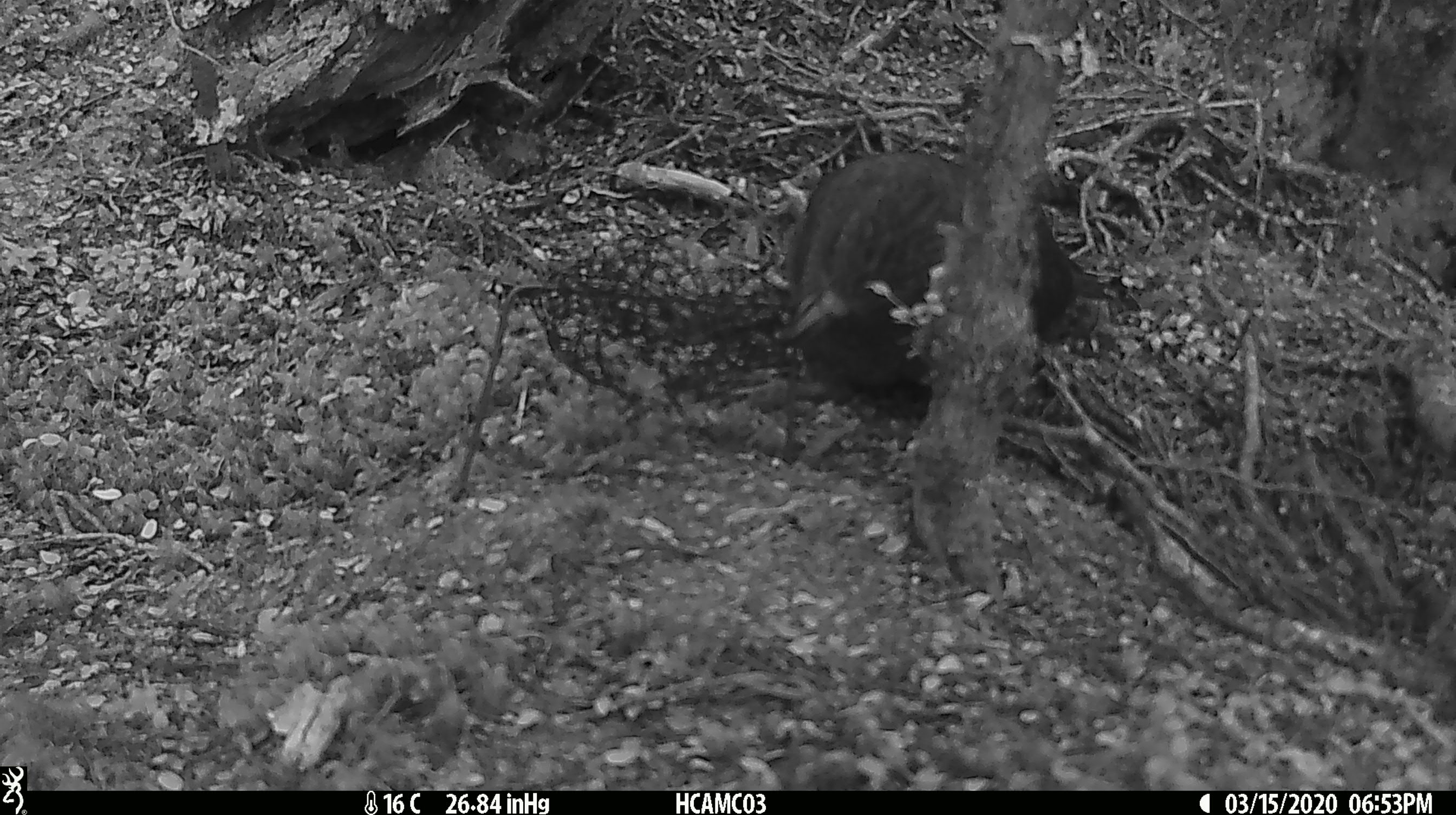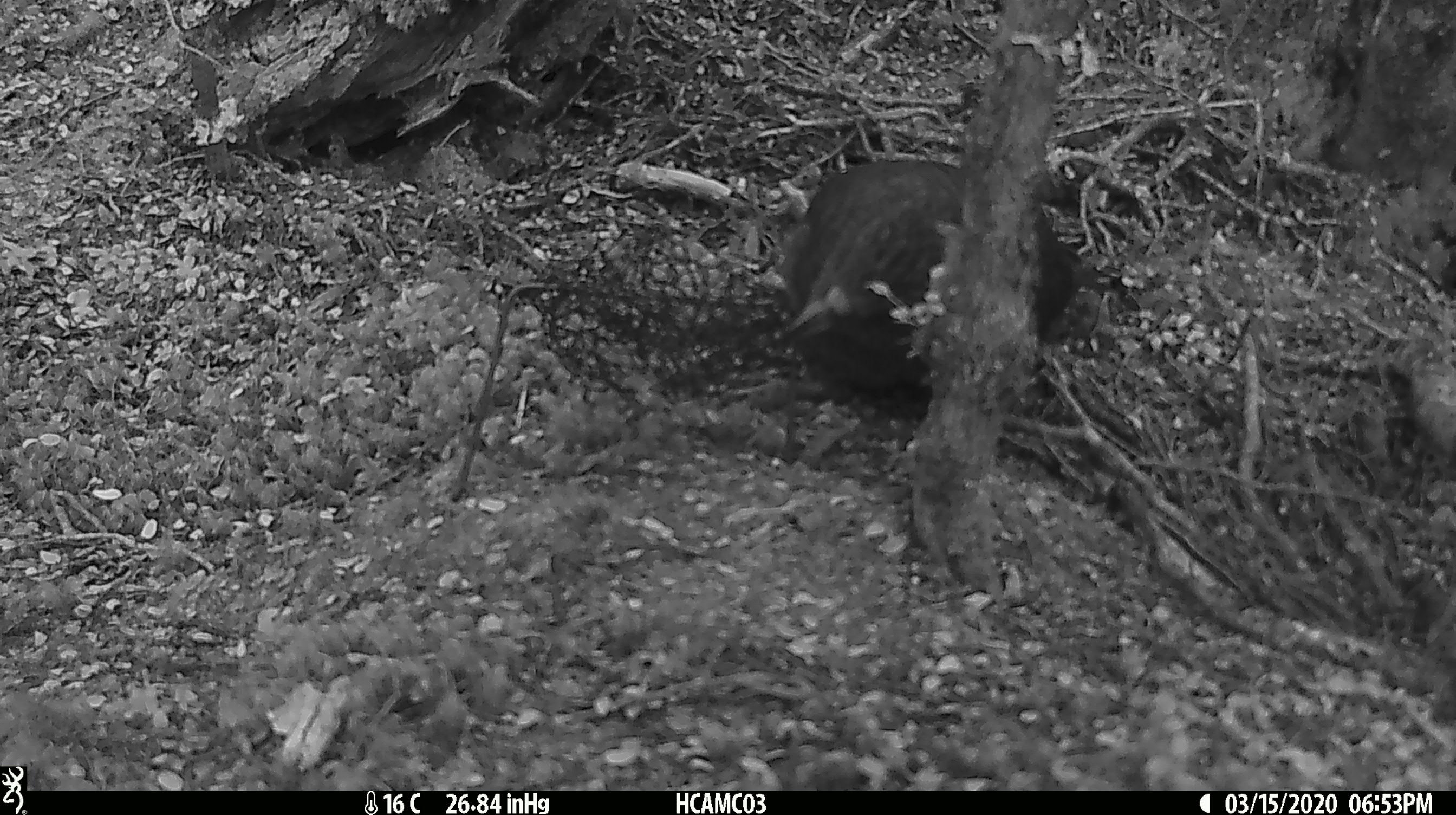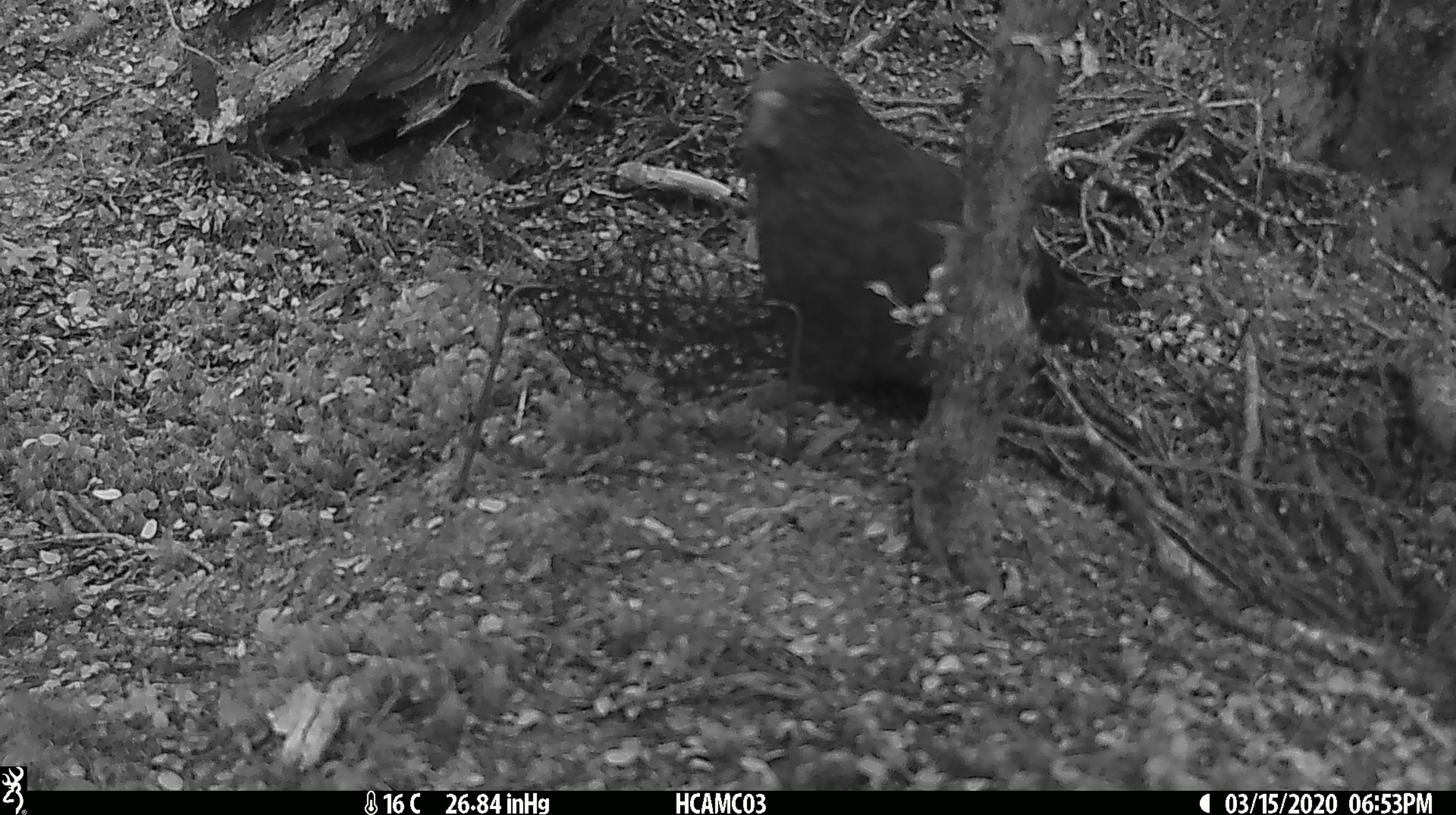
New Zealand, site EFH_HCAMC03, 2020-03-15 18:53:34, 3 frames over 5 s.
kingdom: Animalia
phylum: Chordata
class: Aves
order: Psittaciformes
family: Strigopidae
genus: Nestor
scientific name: Nestor notabilis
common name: kea